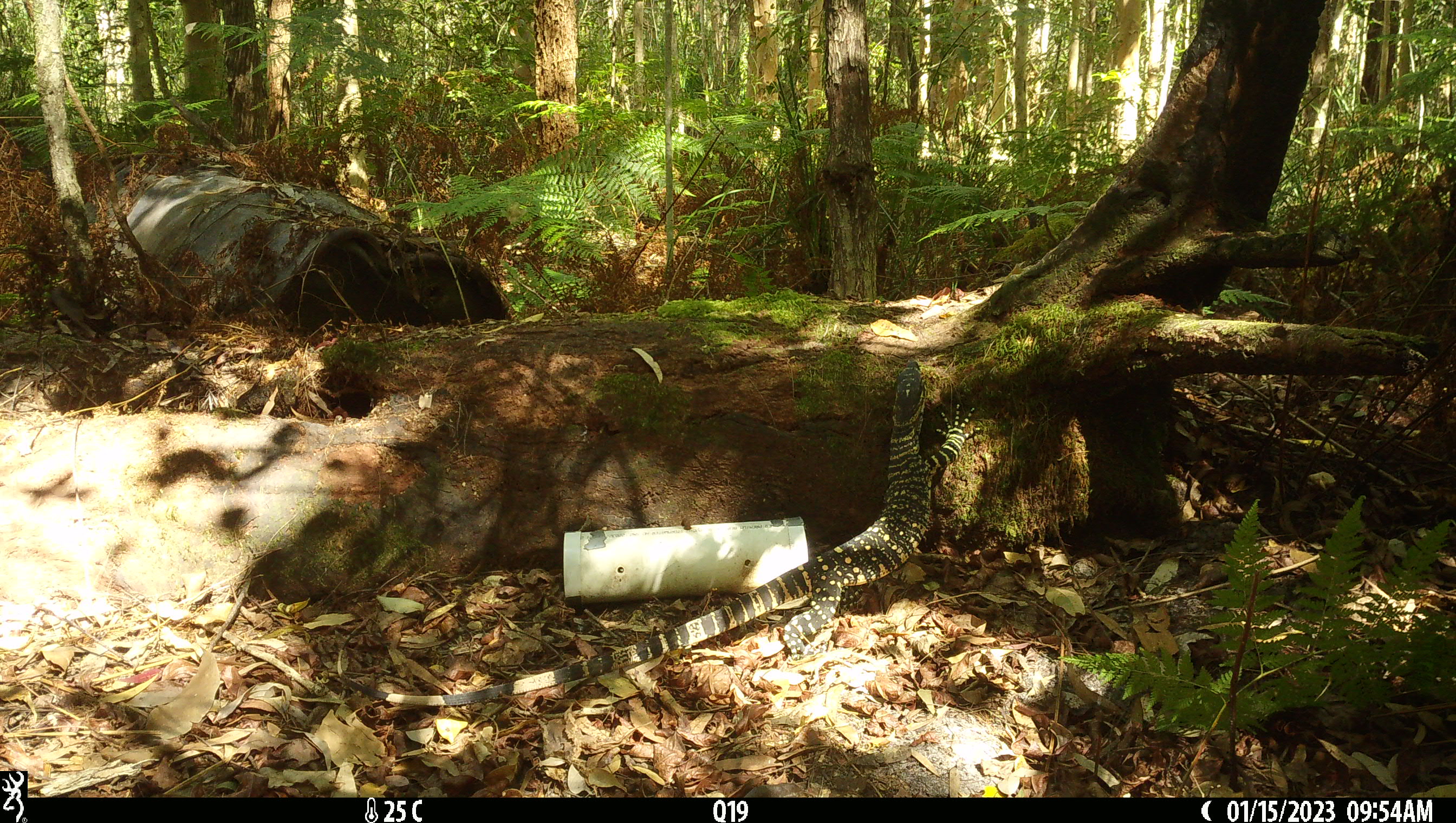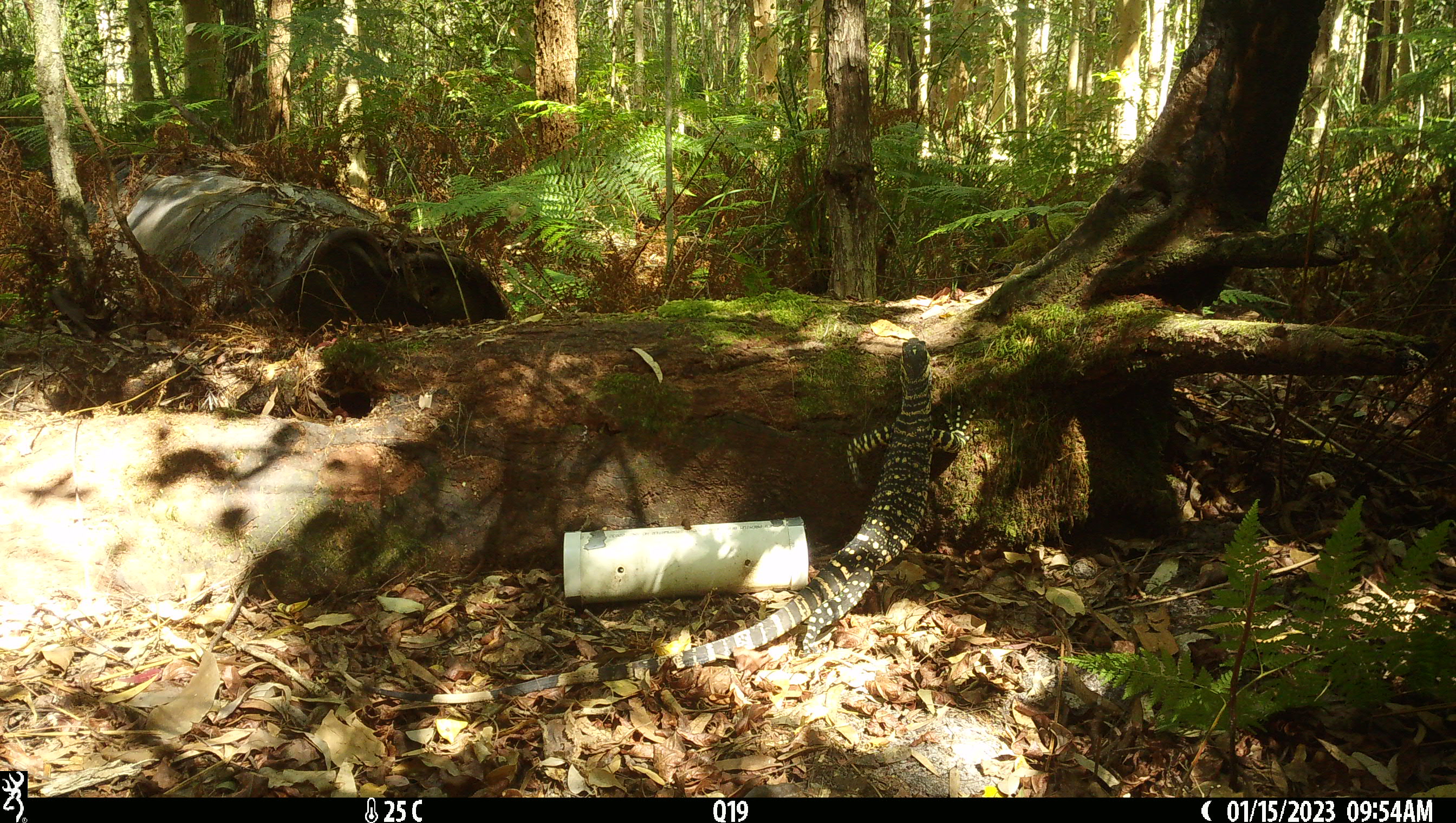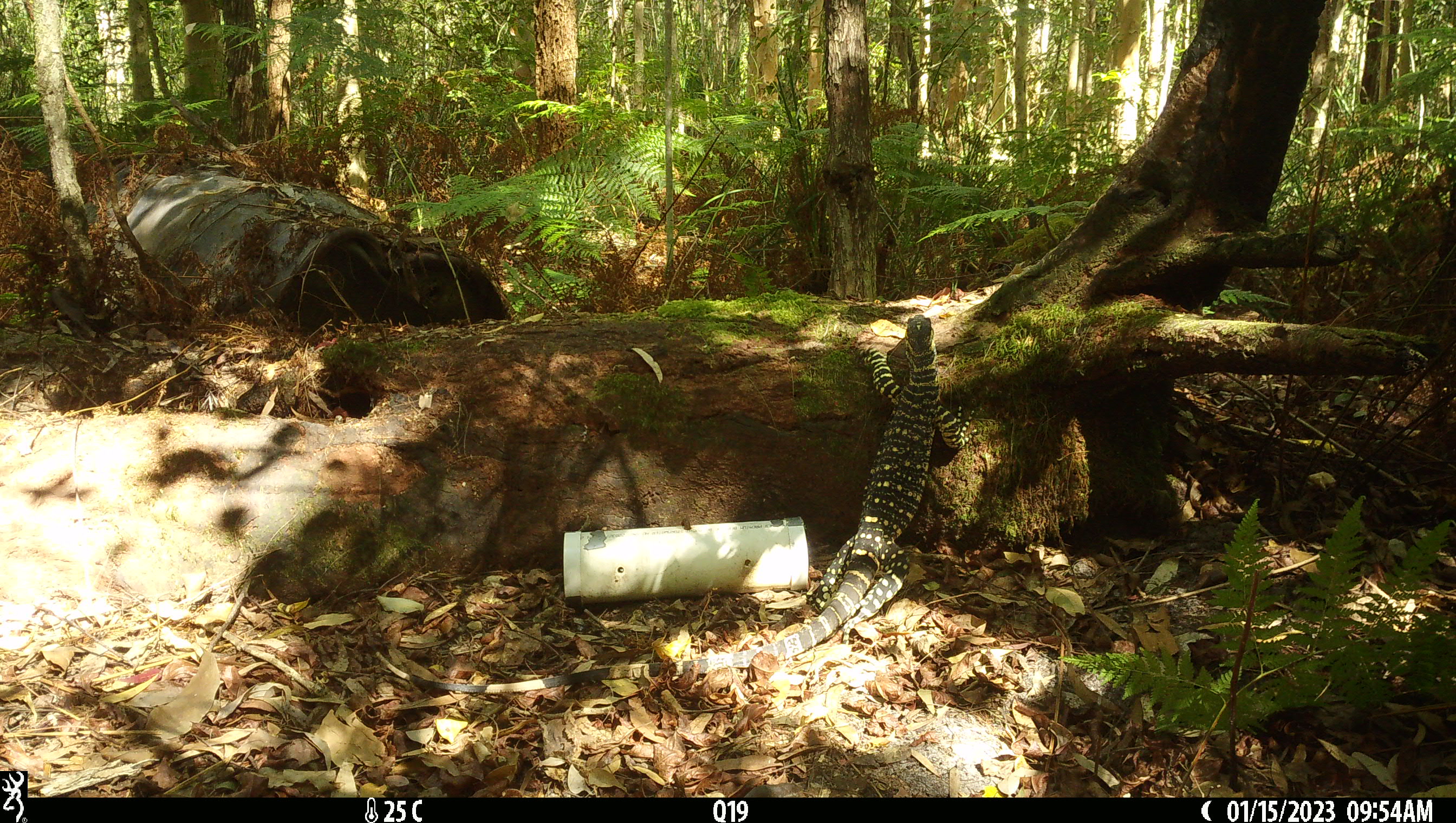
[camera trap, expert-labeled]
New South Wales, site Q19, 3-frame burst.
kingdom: Animalia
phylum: Chordata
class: Reptilia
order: Squamata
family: Varanidae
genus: Varanus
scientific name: Varanus varius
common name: lace monitor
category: goanna